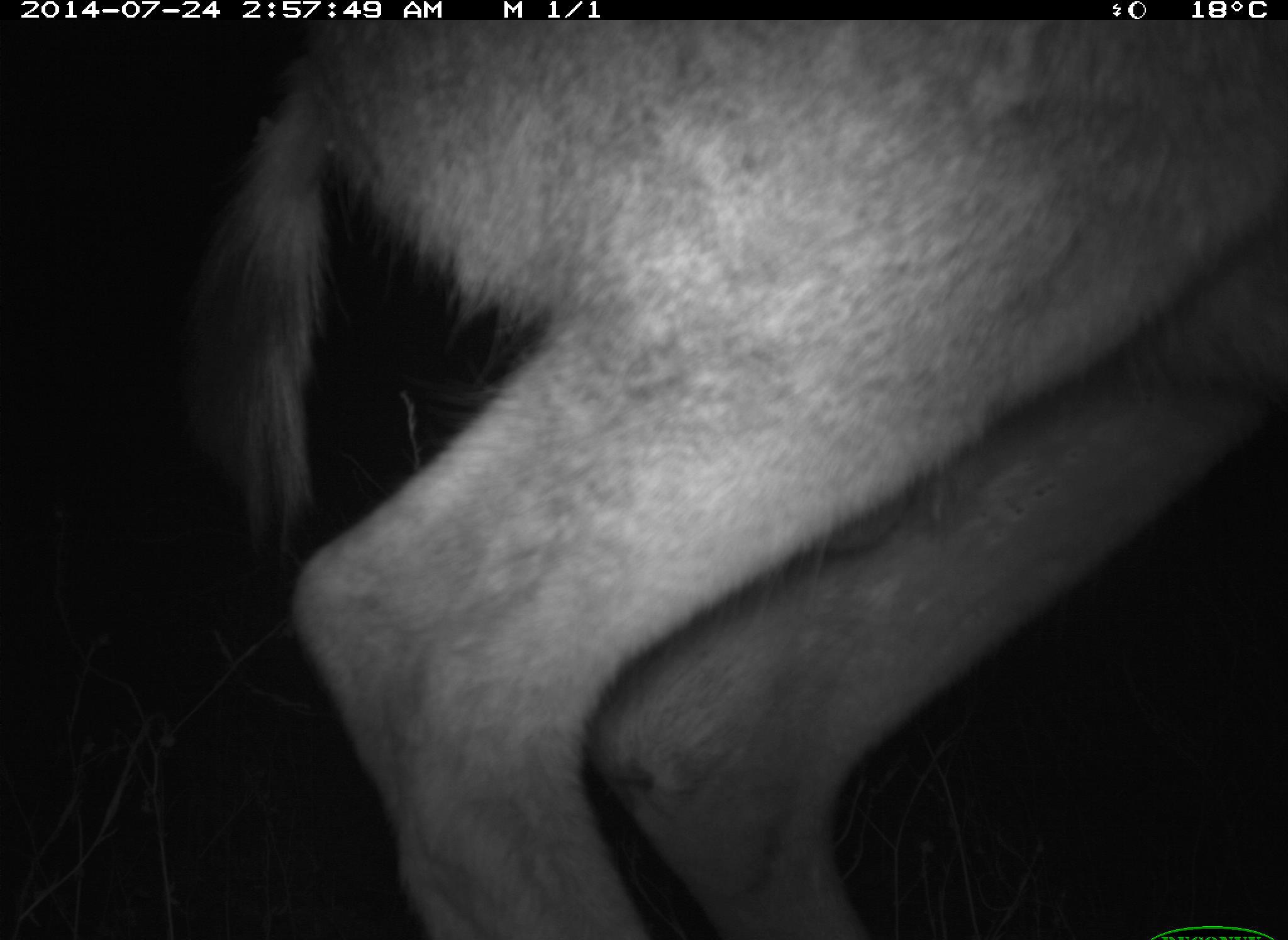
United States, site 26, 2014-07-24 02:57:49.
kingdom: Animalia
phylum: Chordata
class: Mammalia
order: Artiodactyla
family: Cervidae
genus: Odocoileus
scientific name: Odocoileus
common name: deer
Deer (Odocoileus).